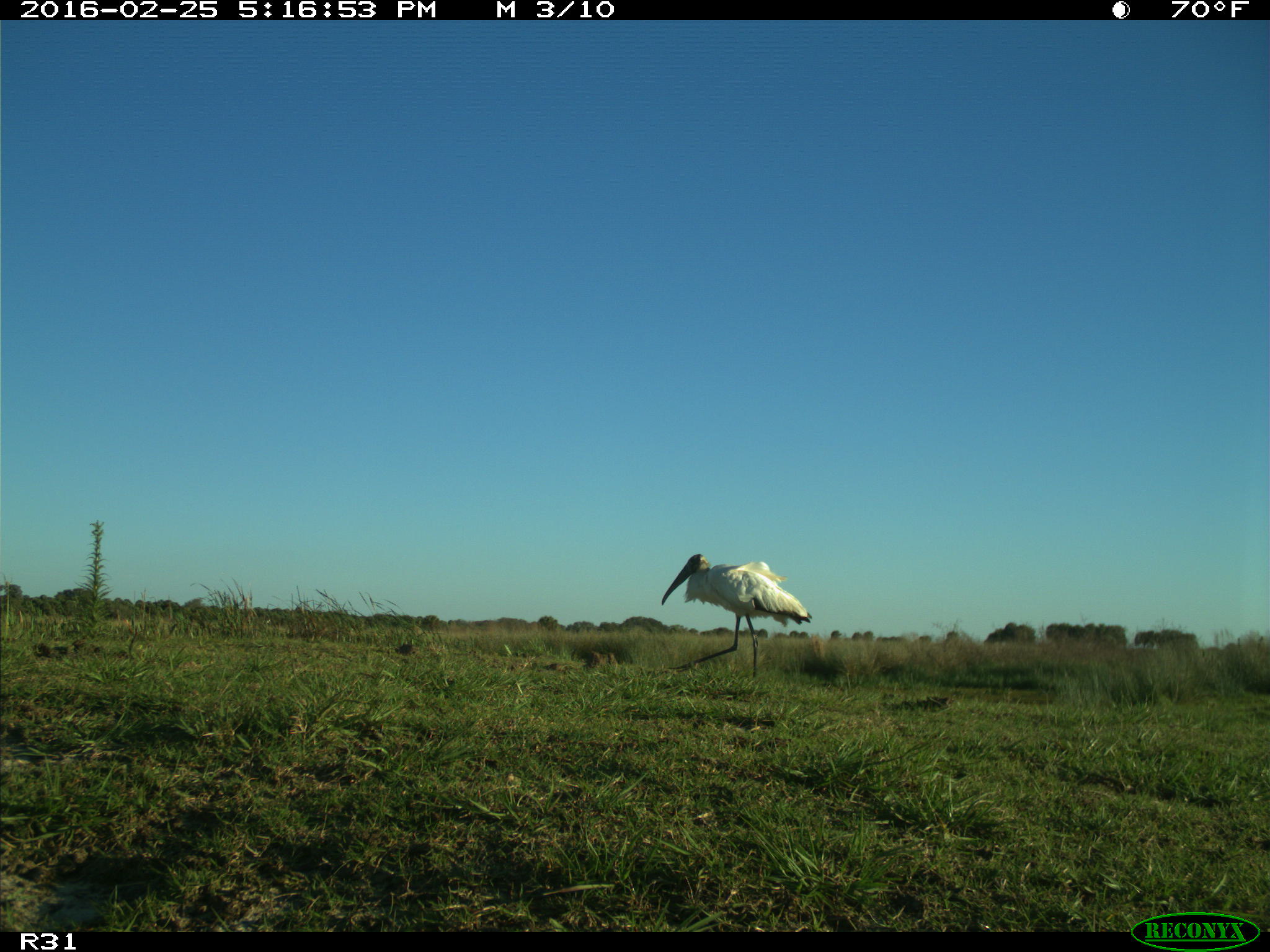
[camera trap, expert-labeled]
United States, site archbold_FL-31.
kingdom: Animalia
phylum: Chordata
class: Aves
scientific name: Aves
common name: birds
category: unidentified bird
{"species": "unidentified bird (birds) (Aves)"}